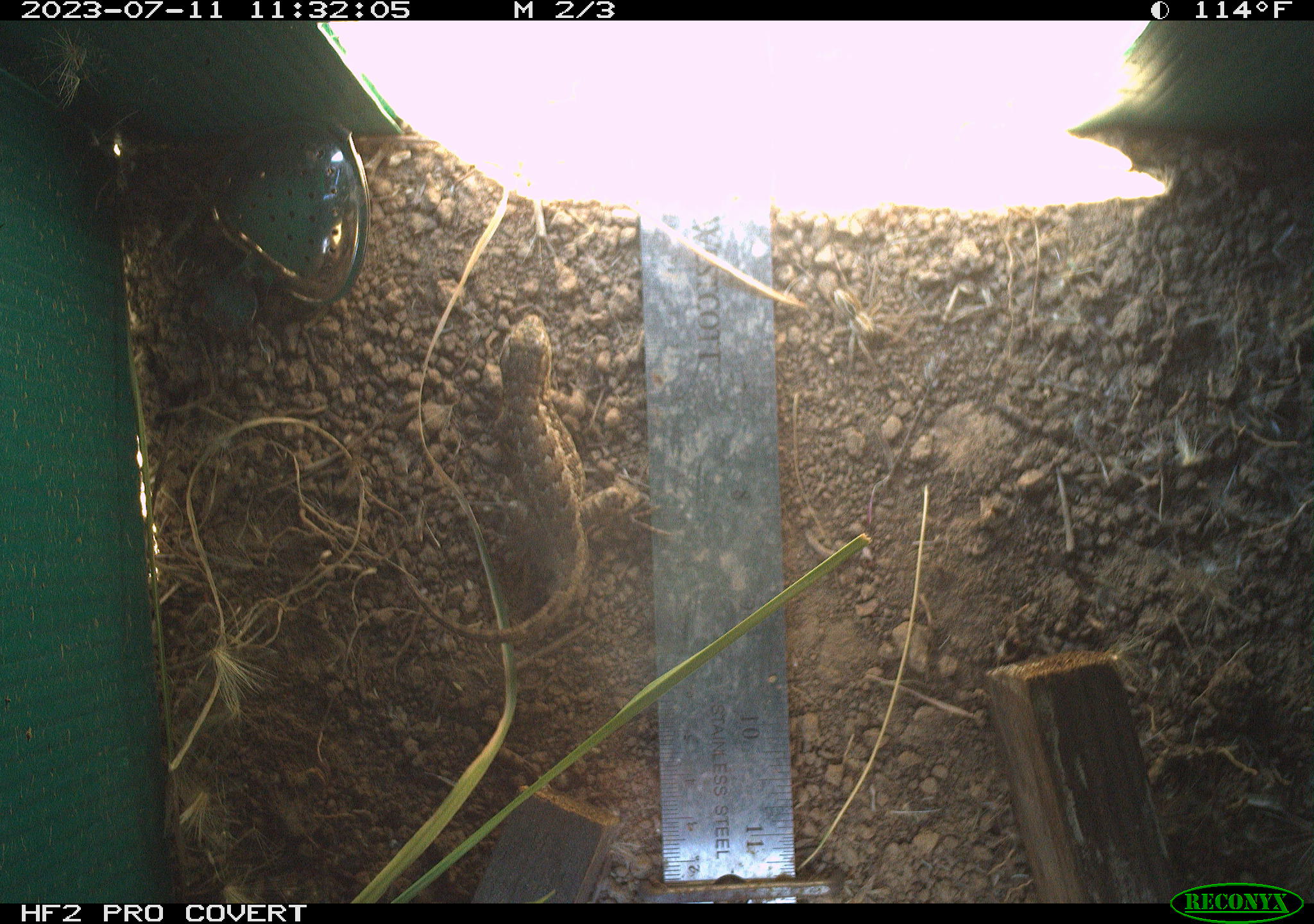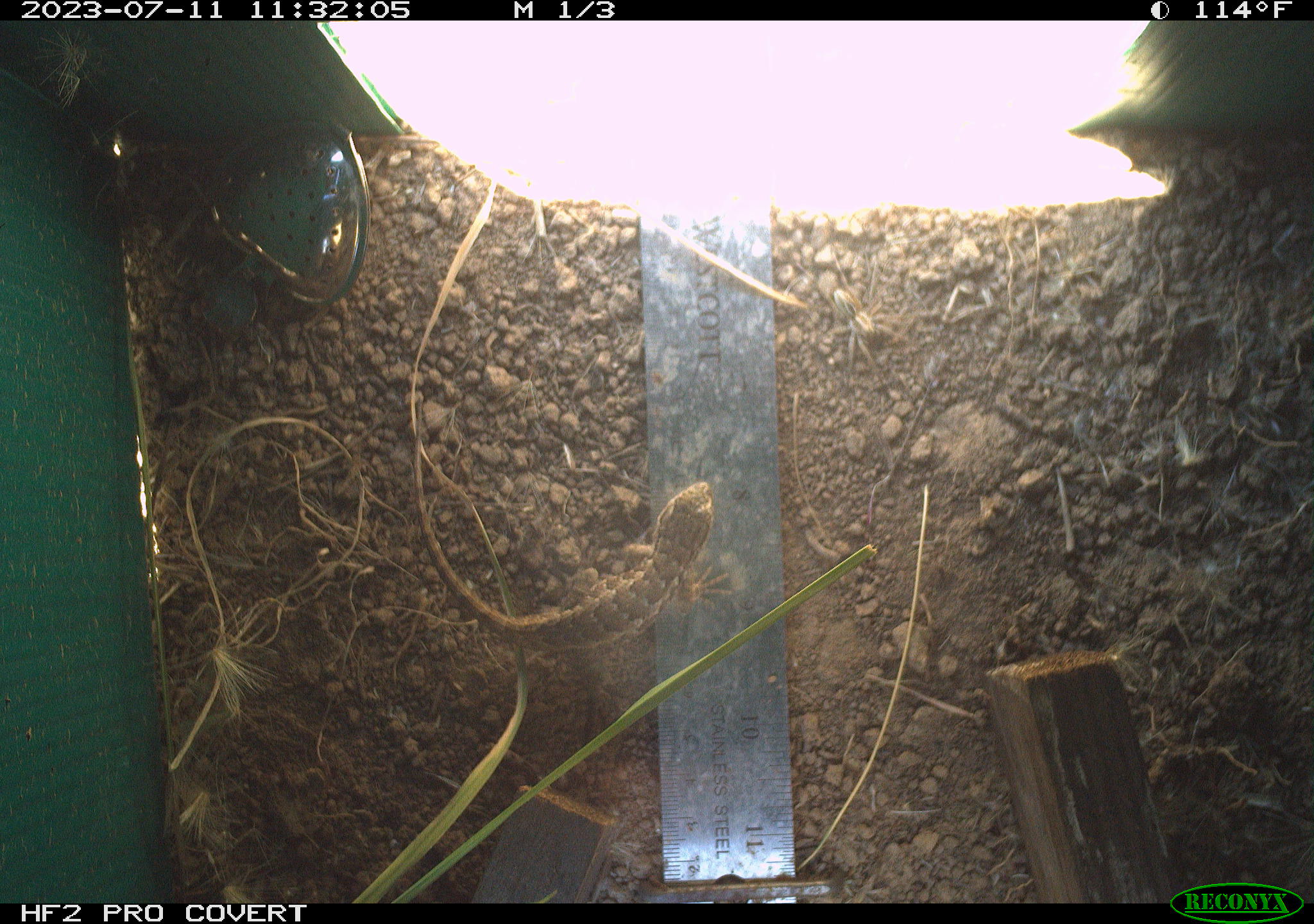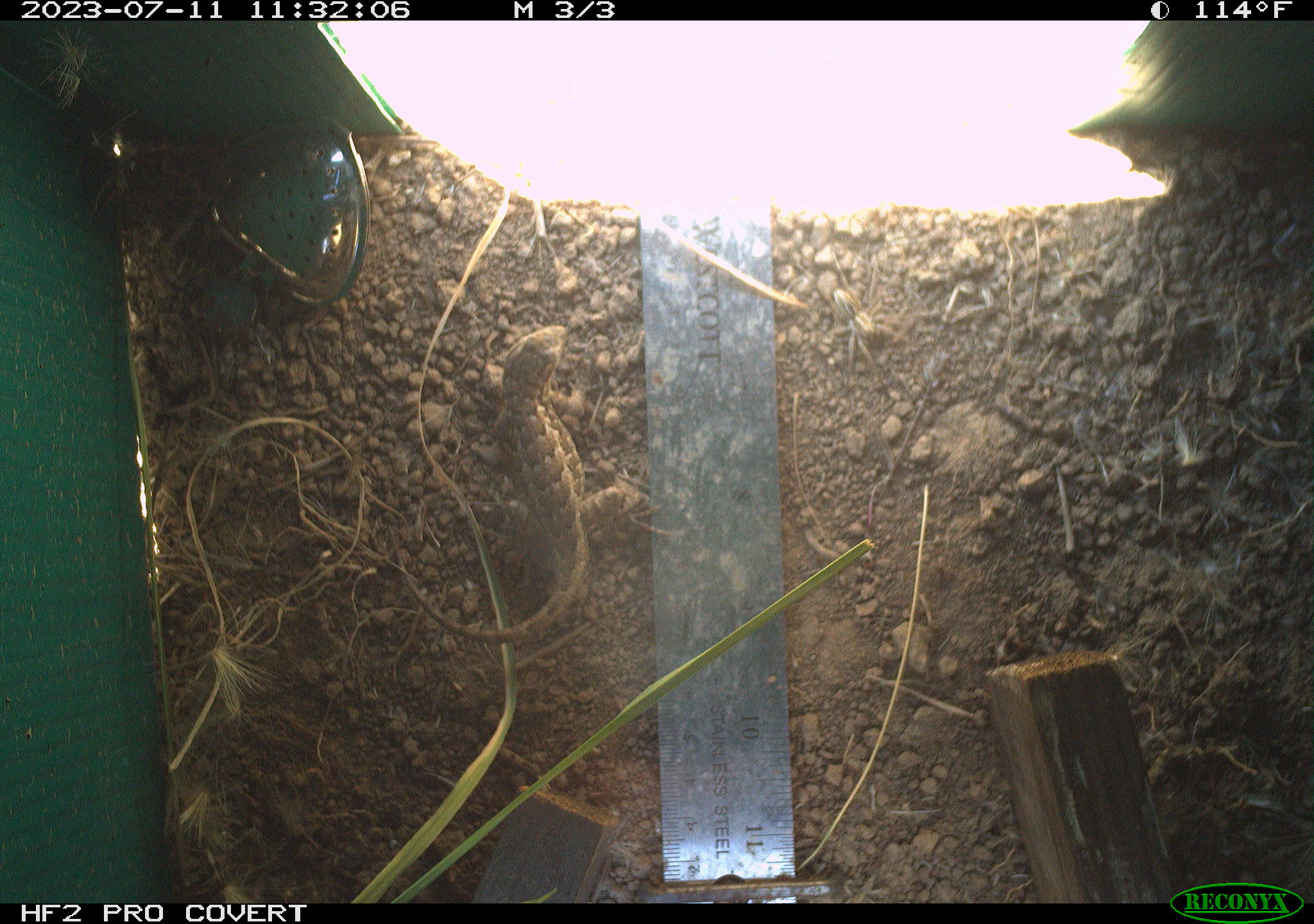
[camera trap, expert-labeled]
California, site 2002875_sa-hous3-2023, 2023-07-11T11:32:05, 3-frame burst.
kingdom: Animalia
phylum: Chordata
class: Reptilia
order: Squamata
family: Phrynosomatidae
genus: Sceloporus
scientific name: Sceloporus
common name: spiny lizards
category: sceloporus species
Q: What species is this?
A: Sceloporus species (spiny lizards) (Sceloporus).